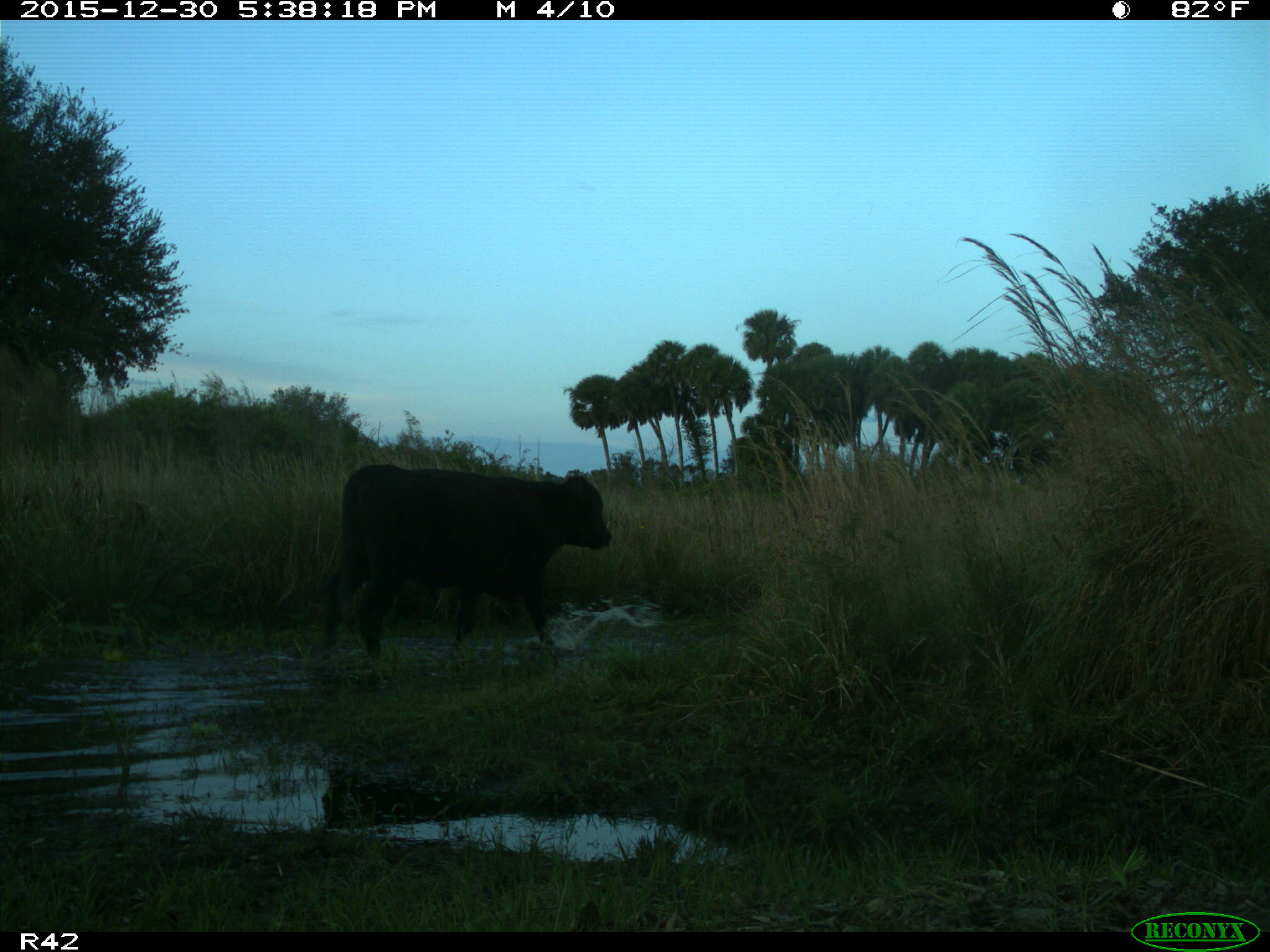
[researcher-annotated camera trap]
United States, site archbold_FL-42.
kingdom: Animalia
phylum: Chordata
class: Mammalia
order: Artiodactyla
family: Bovidae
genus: Bos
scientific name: Bos taurus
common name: domestic cow